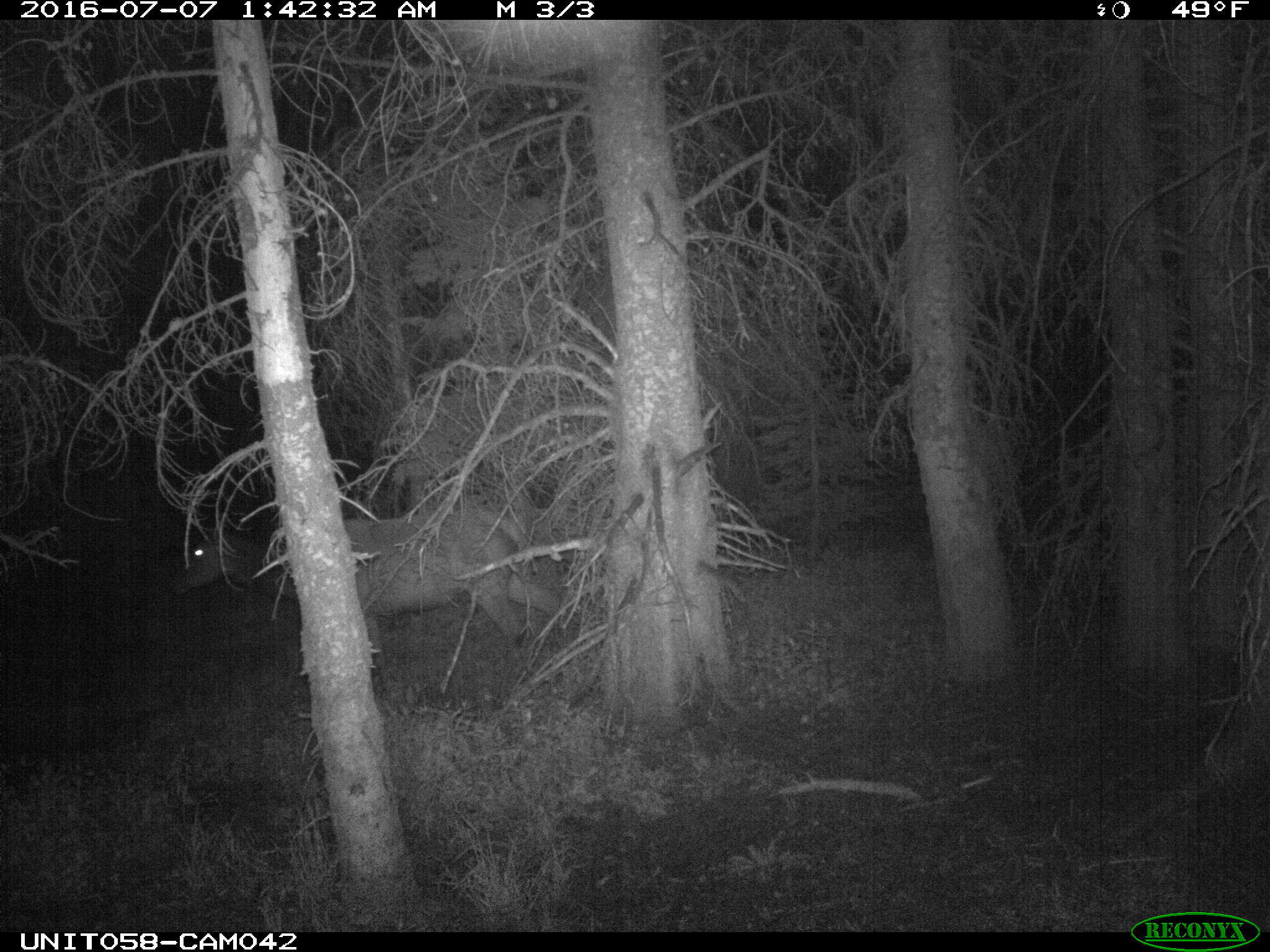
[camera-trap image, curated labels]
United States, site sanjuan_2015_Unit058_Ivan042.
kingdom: Animalia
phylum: Chordata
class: Mammalia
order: Artiodactyla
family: Cervidae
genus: Cervus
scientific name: Cervus elaphus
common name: red deer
Cervus elaphus (red deer).